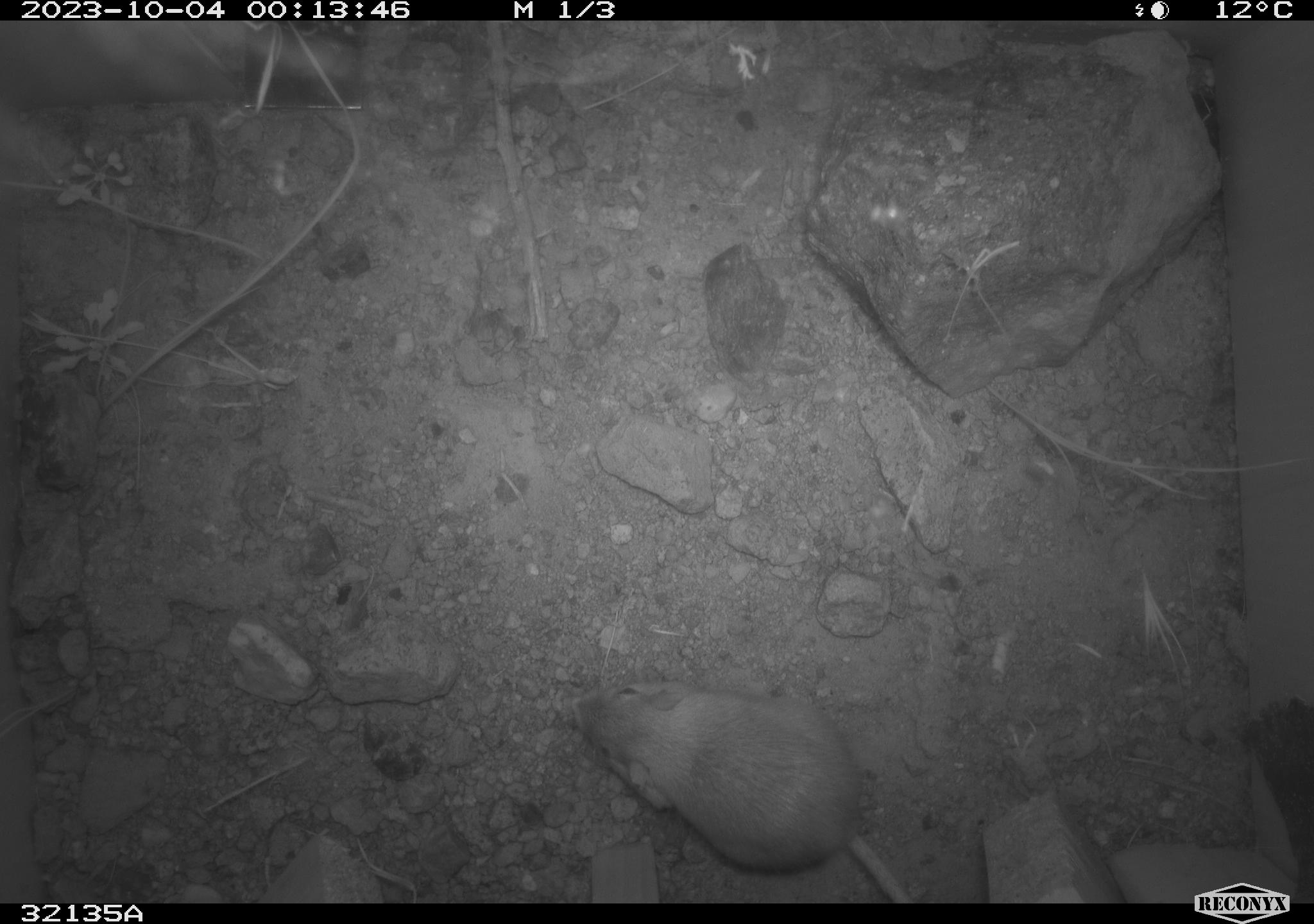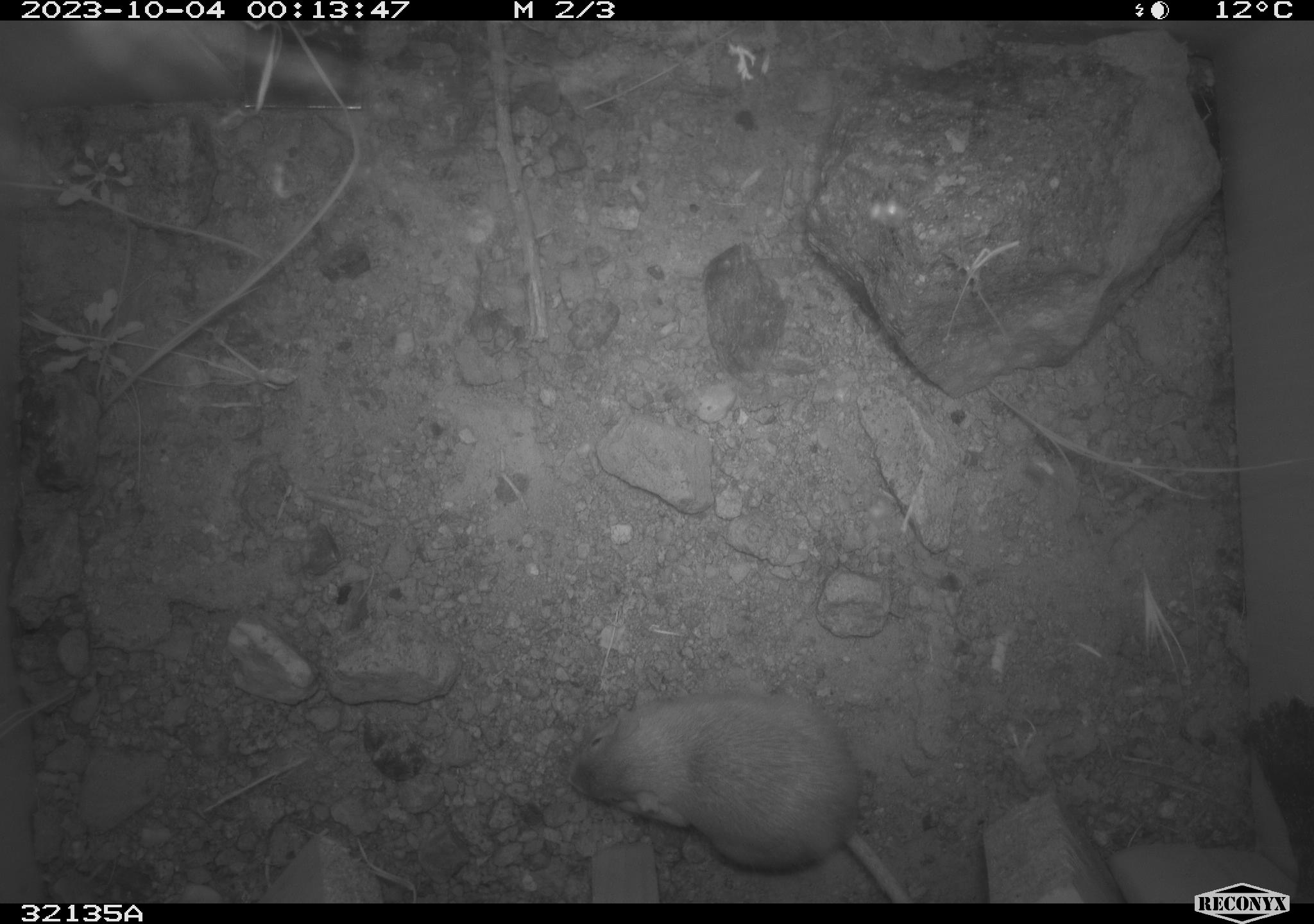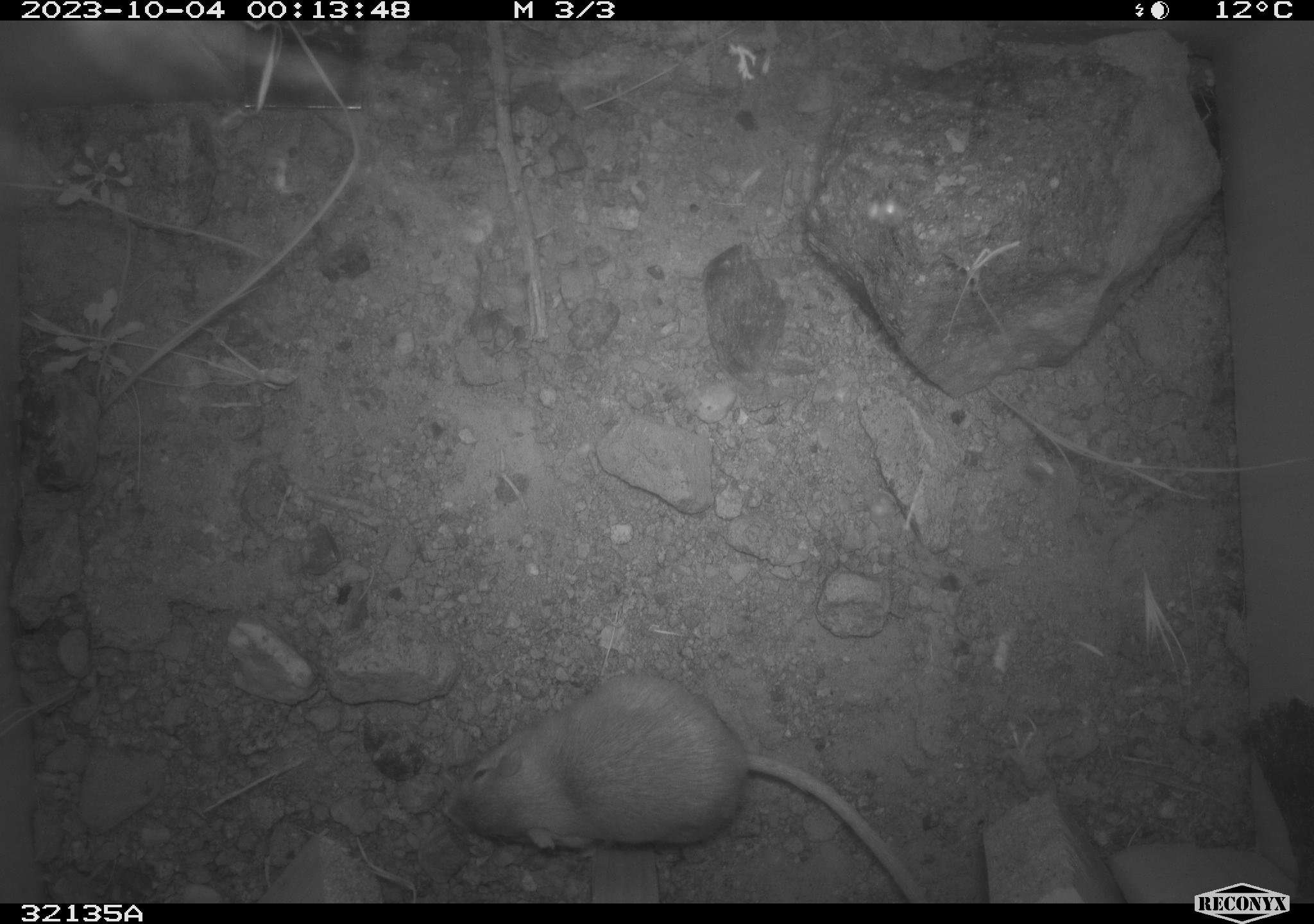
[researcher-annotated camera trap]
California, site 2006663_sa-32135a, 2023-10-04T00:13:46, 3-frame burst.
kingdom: Animalia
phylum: Chordata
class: Mammalia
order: Rodentia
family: Heteromyidae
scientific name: Heteromyidae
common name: kangaroo rats and pocket mice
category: heteromyidae family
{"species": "heteromyidae family (kangaroo rats and pocket mice) (Heteromyidae)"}